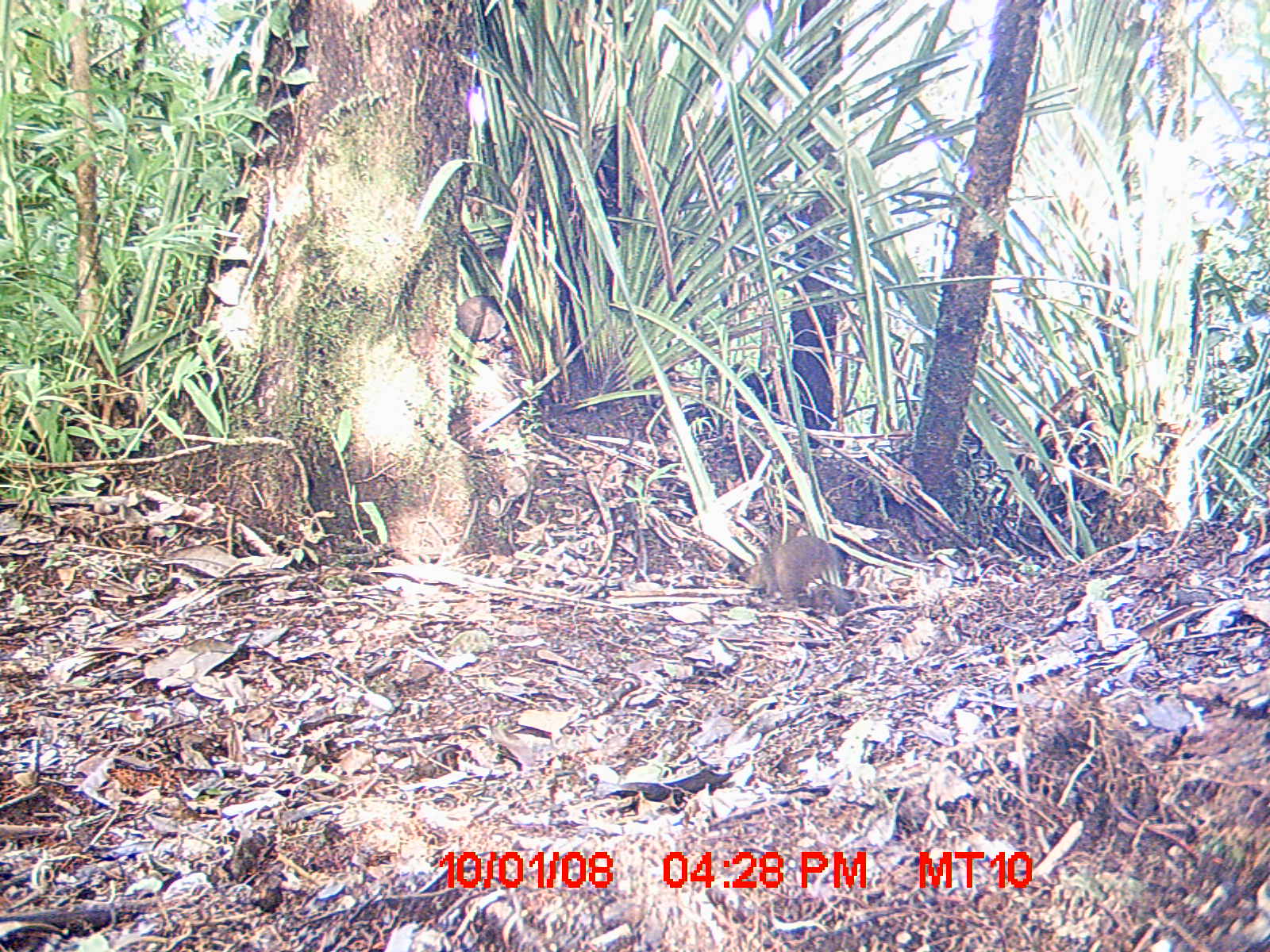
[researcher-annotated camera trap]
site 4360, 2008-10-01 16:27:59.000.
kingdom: Animalia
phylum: Chordata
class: Mammalia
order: Rodentia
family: Muridae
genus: Rattus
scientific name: Rattus rattus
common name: black rat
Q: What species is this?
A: Rattus rattus (black rat).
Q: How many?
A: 1.